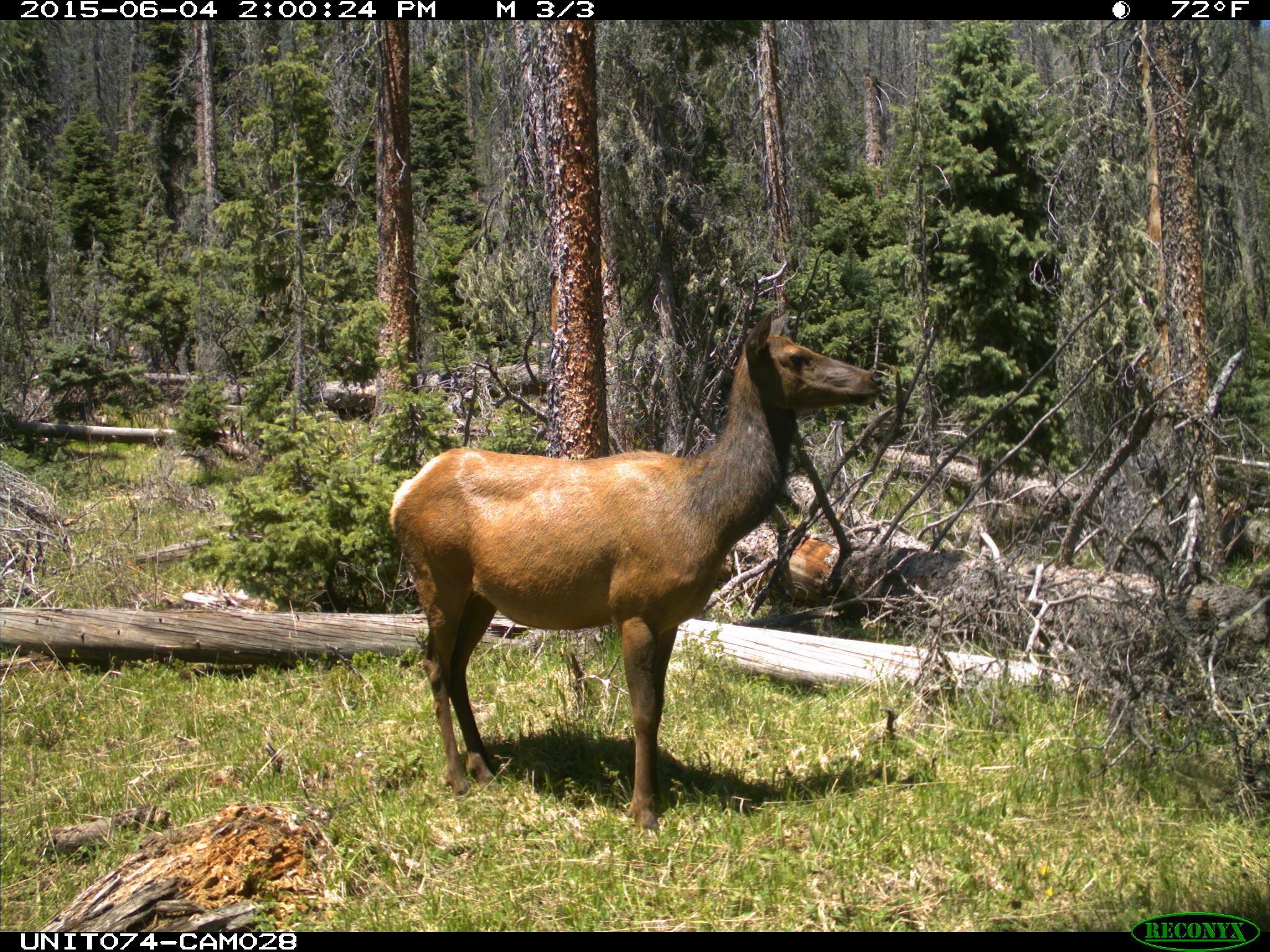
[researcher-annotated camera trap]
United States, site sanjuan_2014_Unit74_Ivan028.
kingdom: Animalia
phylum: Chordata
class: Mammalia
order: Artiodactyla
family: Cervidae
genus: Cervus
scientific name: Cervus elaphus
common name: red deer